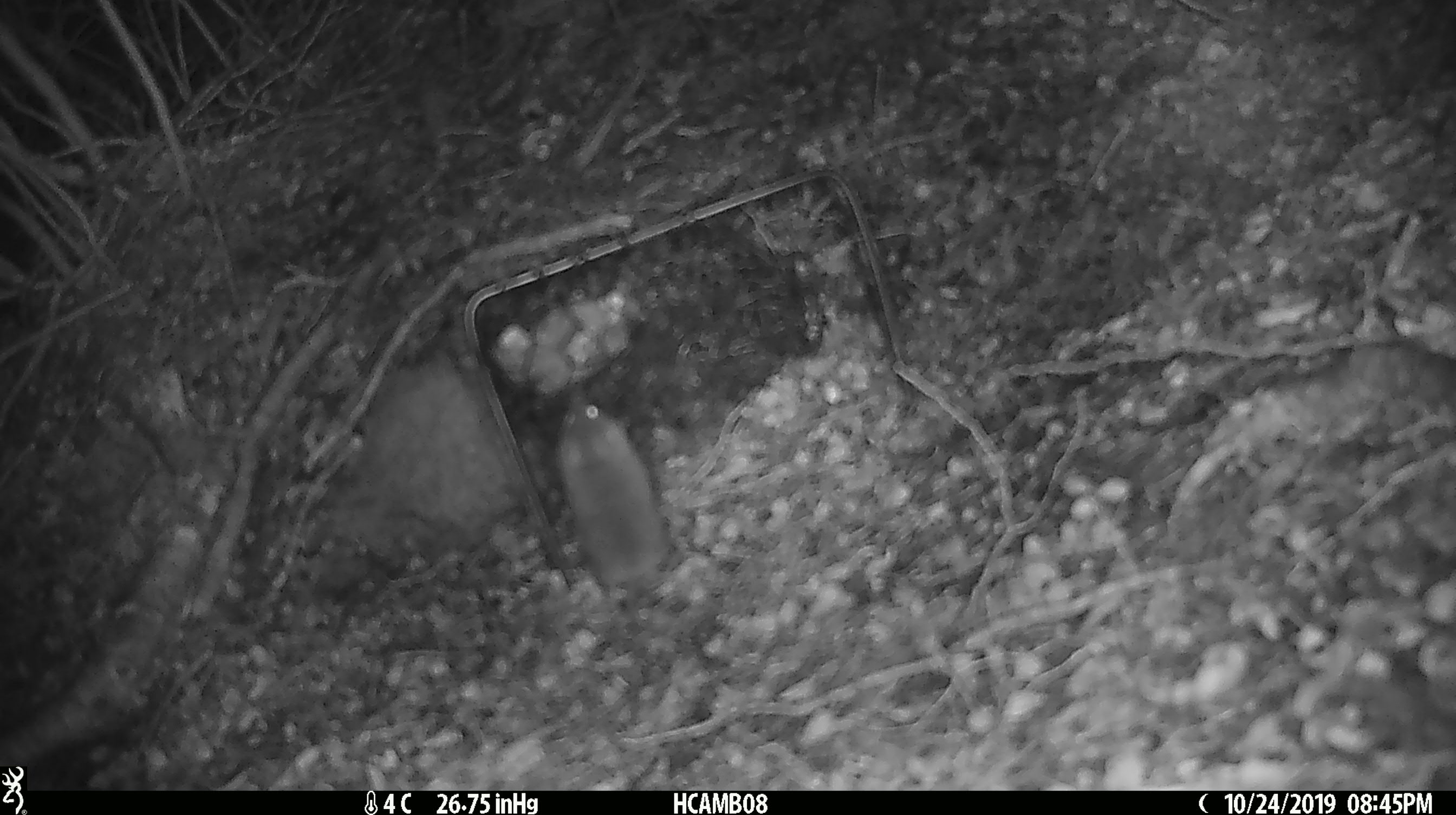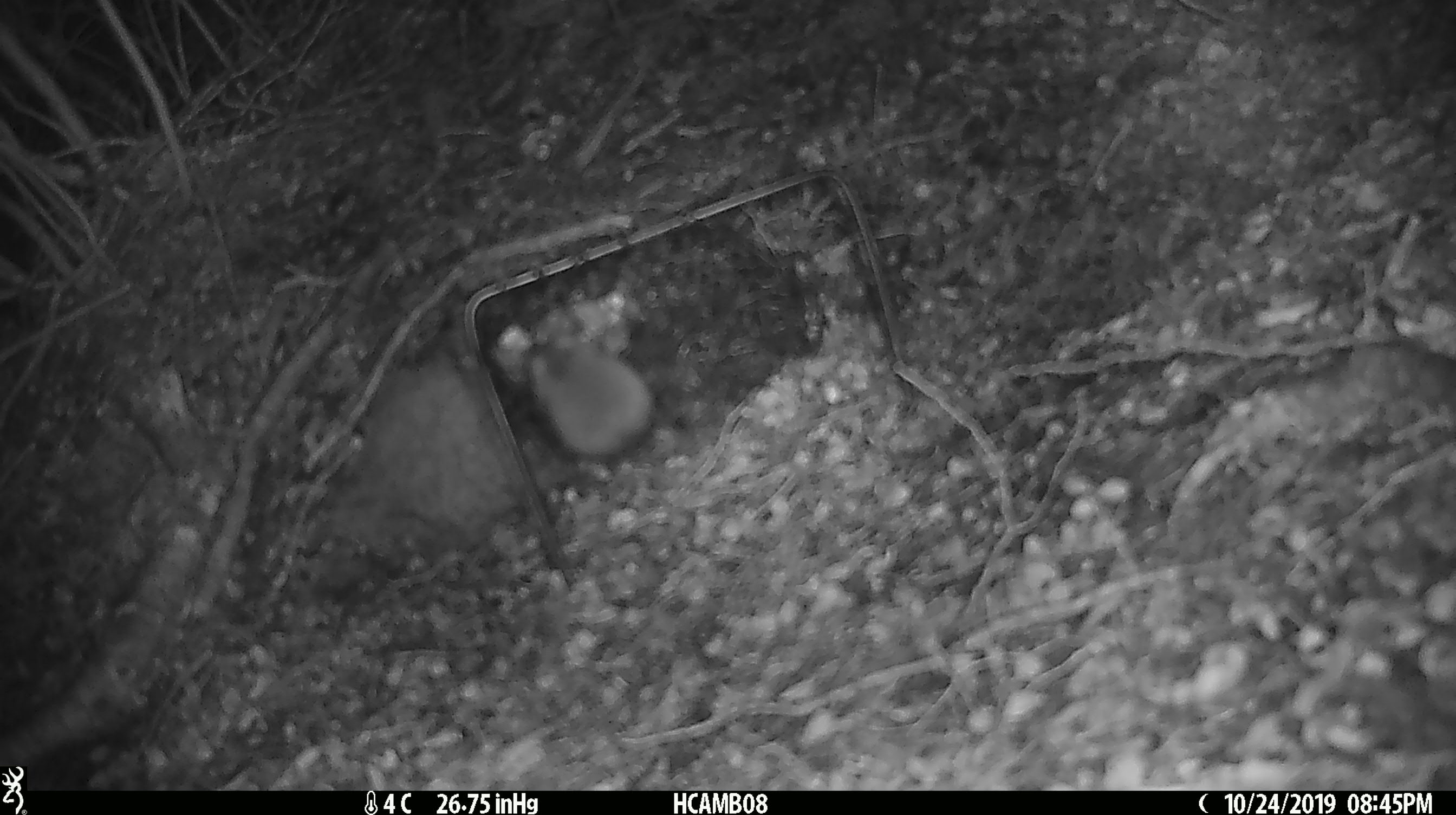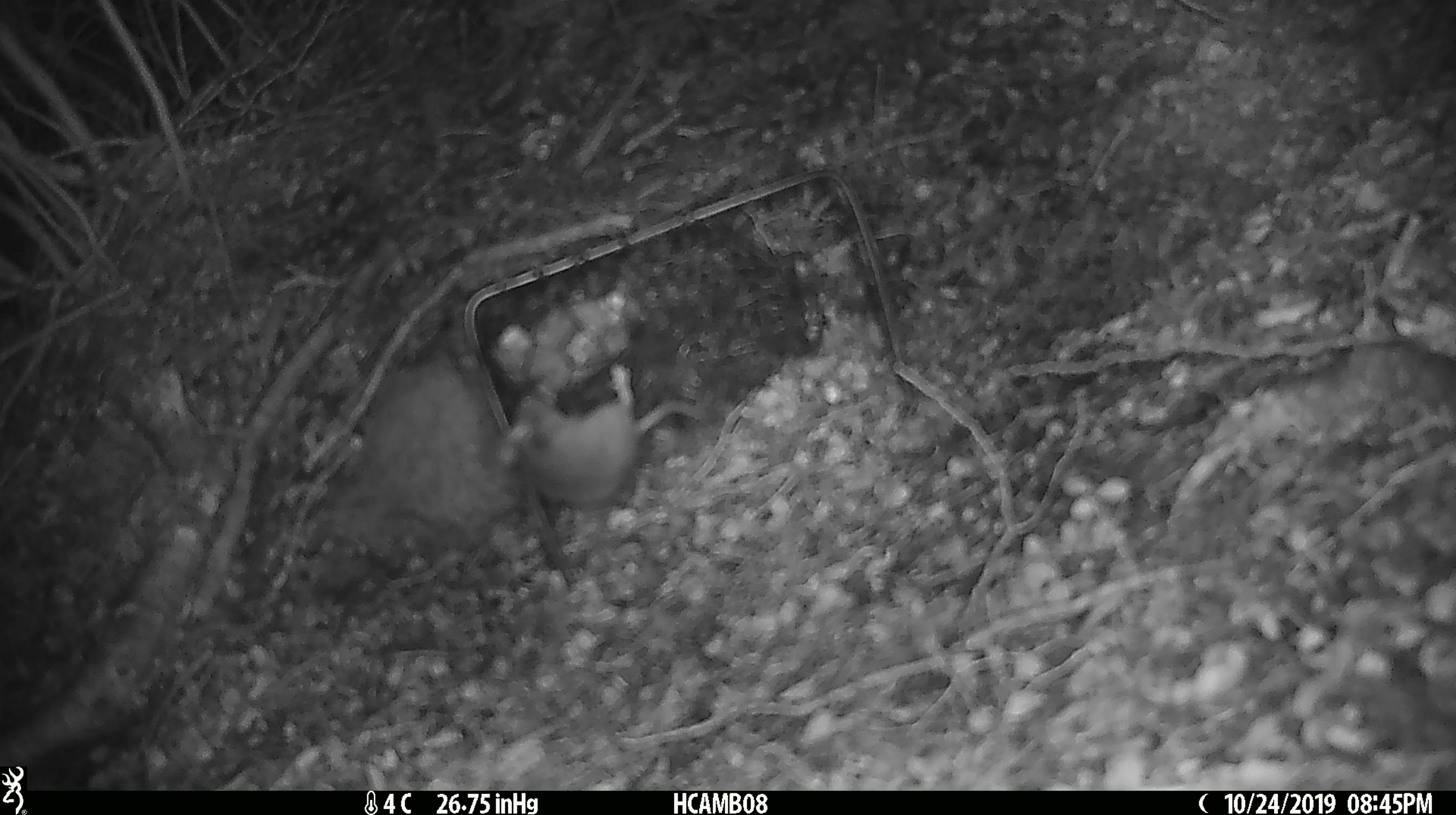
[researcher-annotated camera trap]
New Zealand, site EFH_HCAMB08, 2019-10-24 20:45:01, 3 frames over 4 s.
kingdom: Animalia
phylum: Chordata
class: Mammalia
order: Rodentia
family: Muridae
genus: Mus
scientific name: Mus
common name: mouse